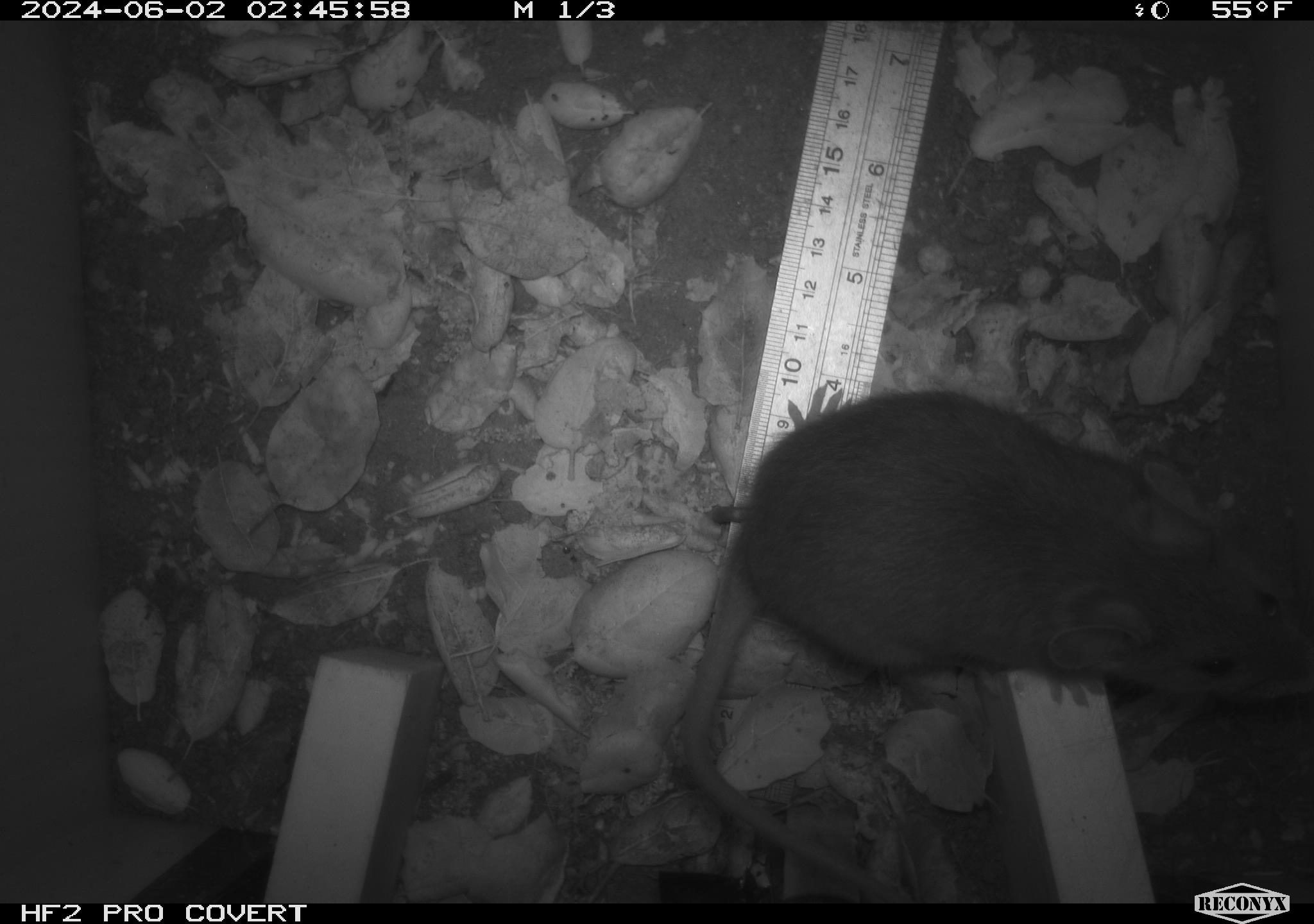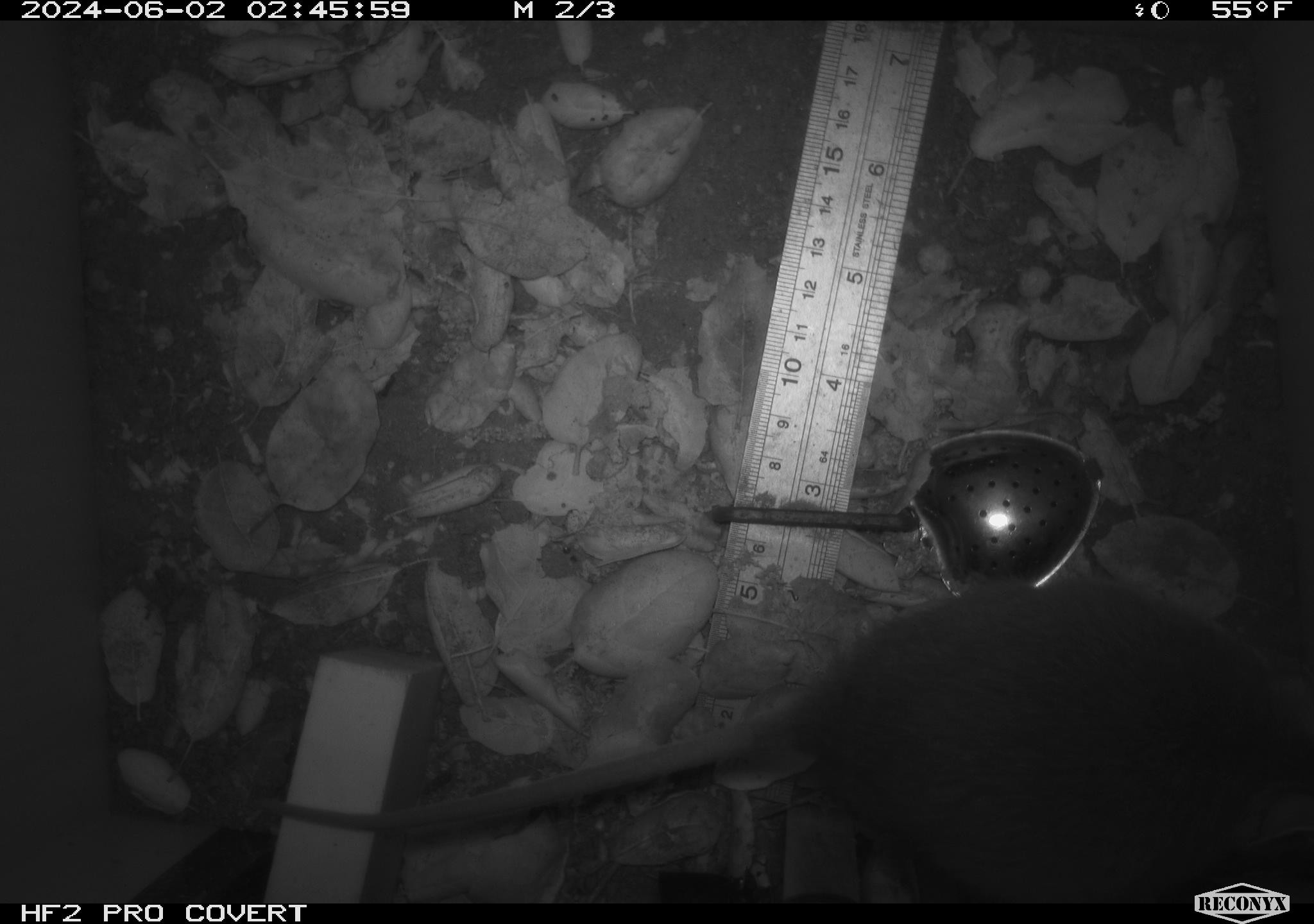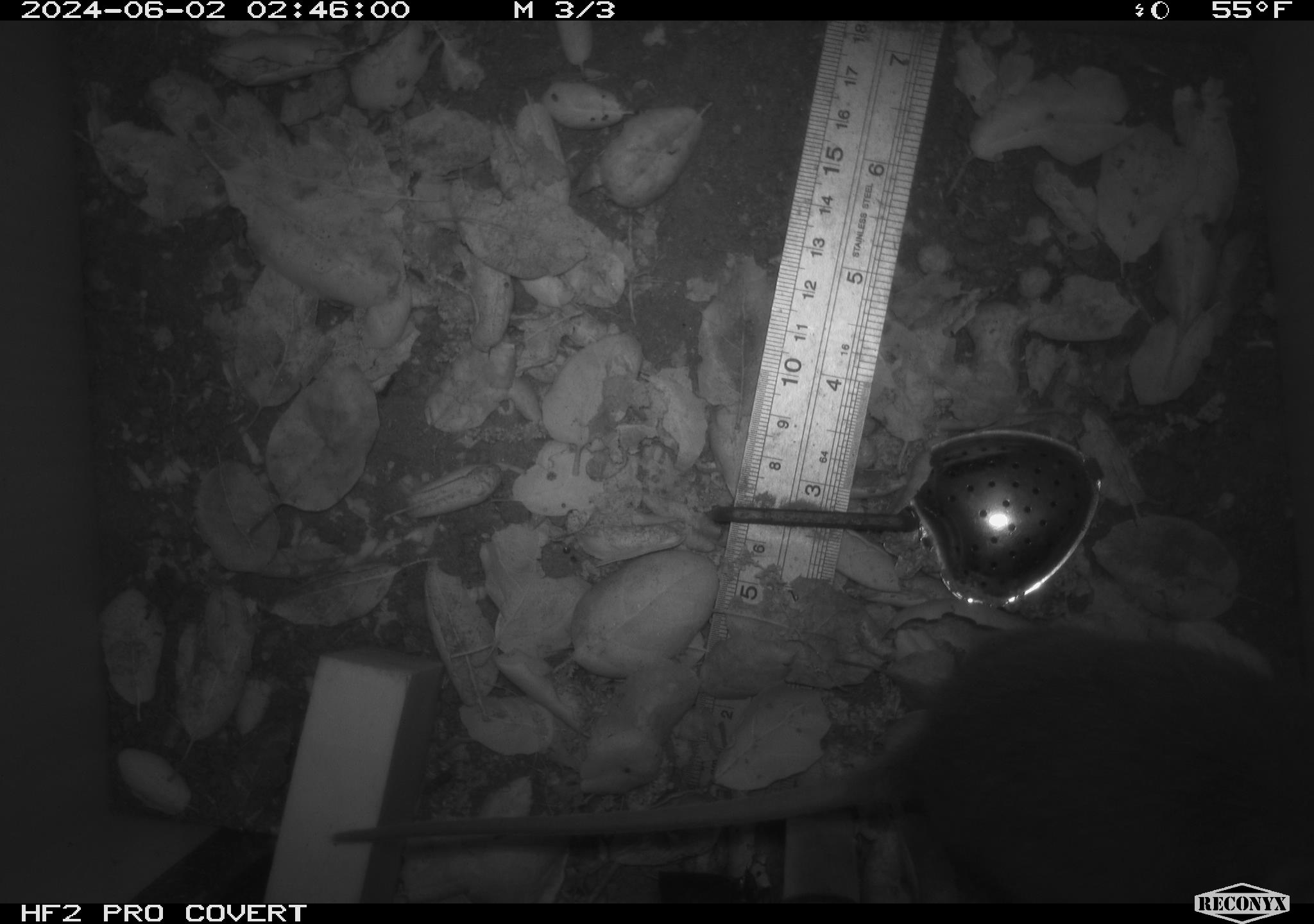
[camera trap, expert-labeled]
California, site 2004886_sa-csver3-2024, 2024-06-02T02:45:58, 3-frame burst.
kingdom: Animalia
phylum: Chordata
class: Mammalia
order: Rodentia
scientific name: Rodentia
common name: rodent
Rodent (Rodentia).